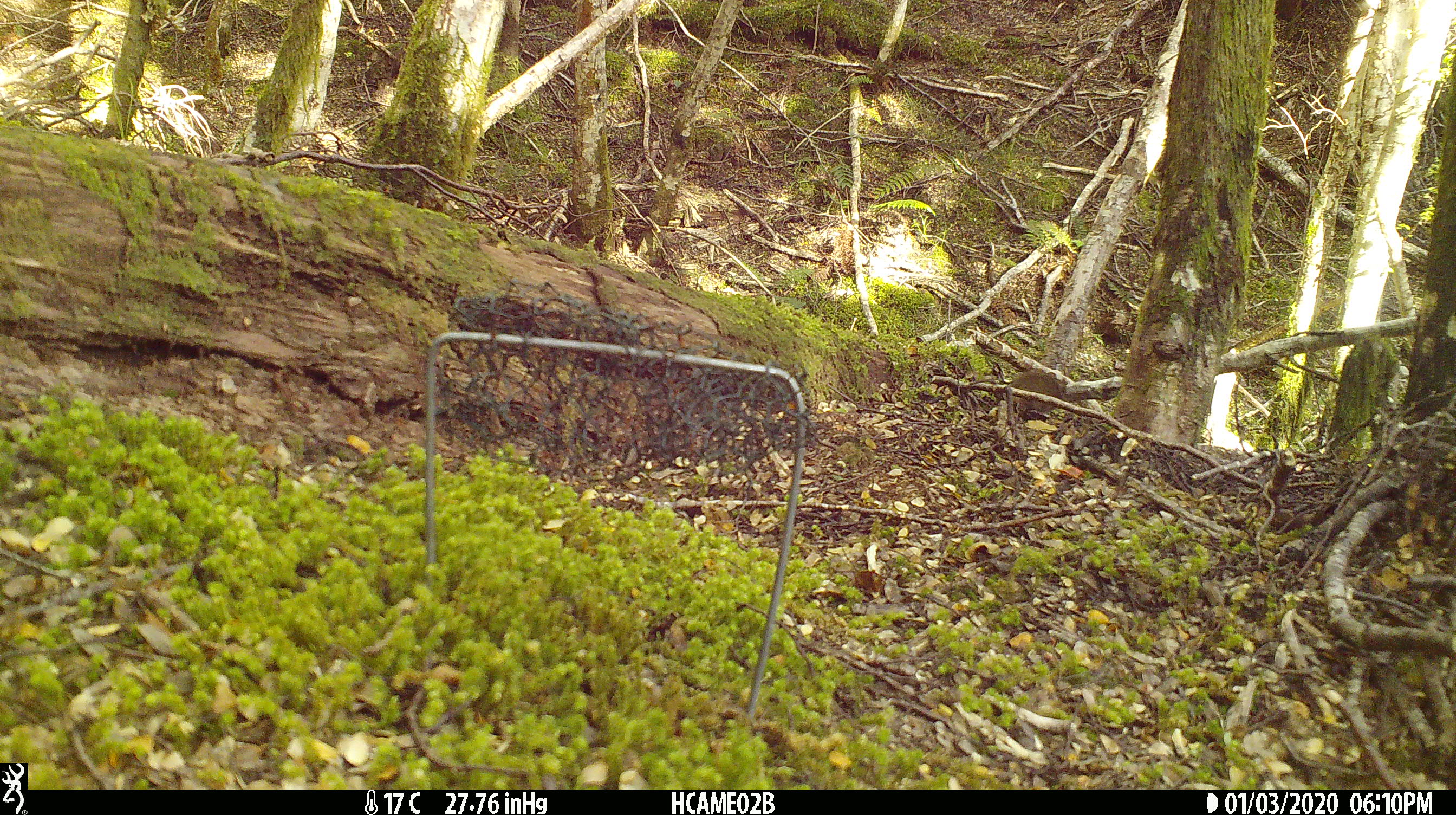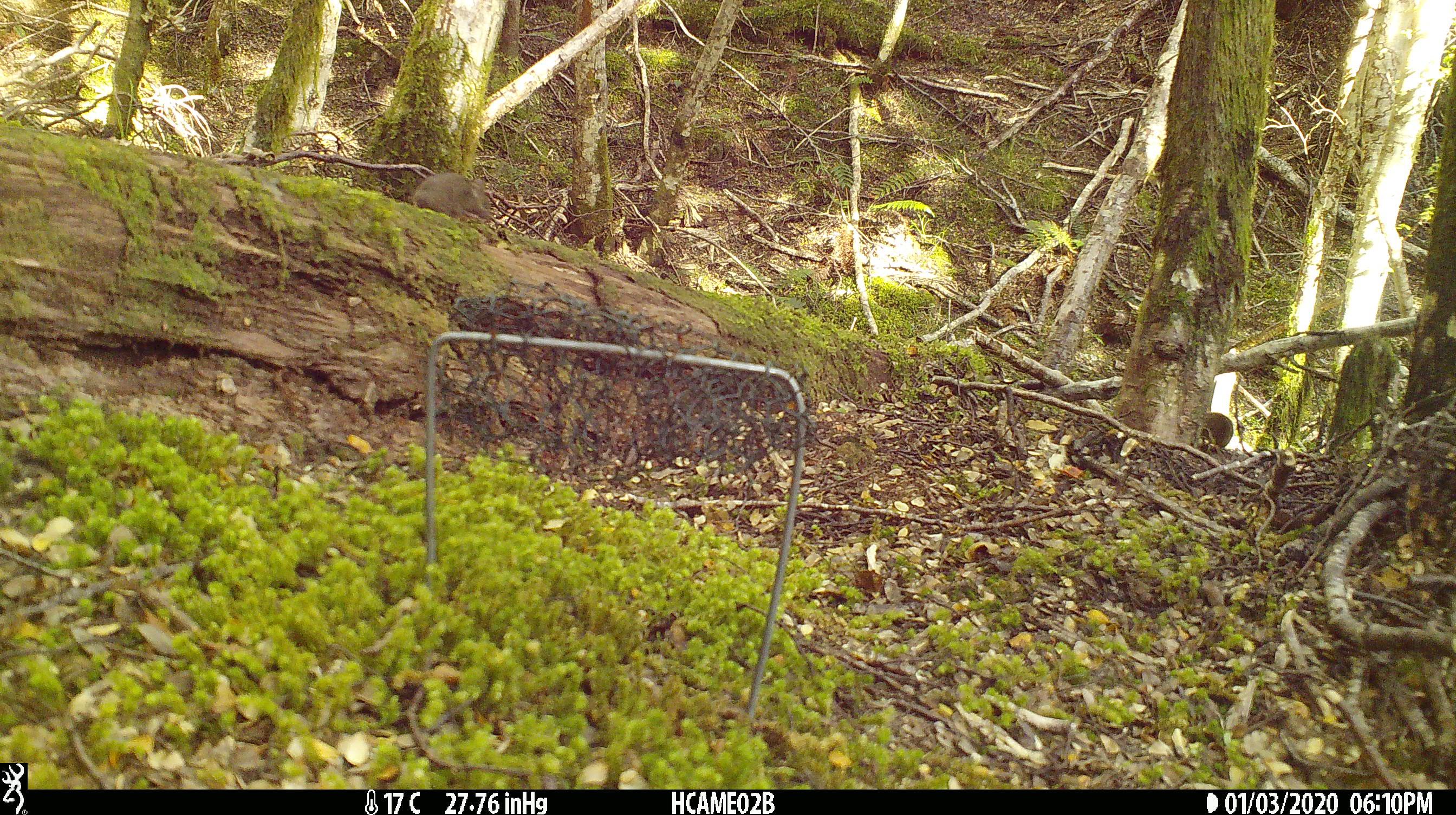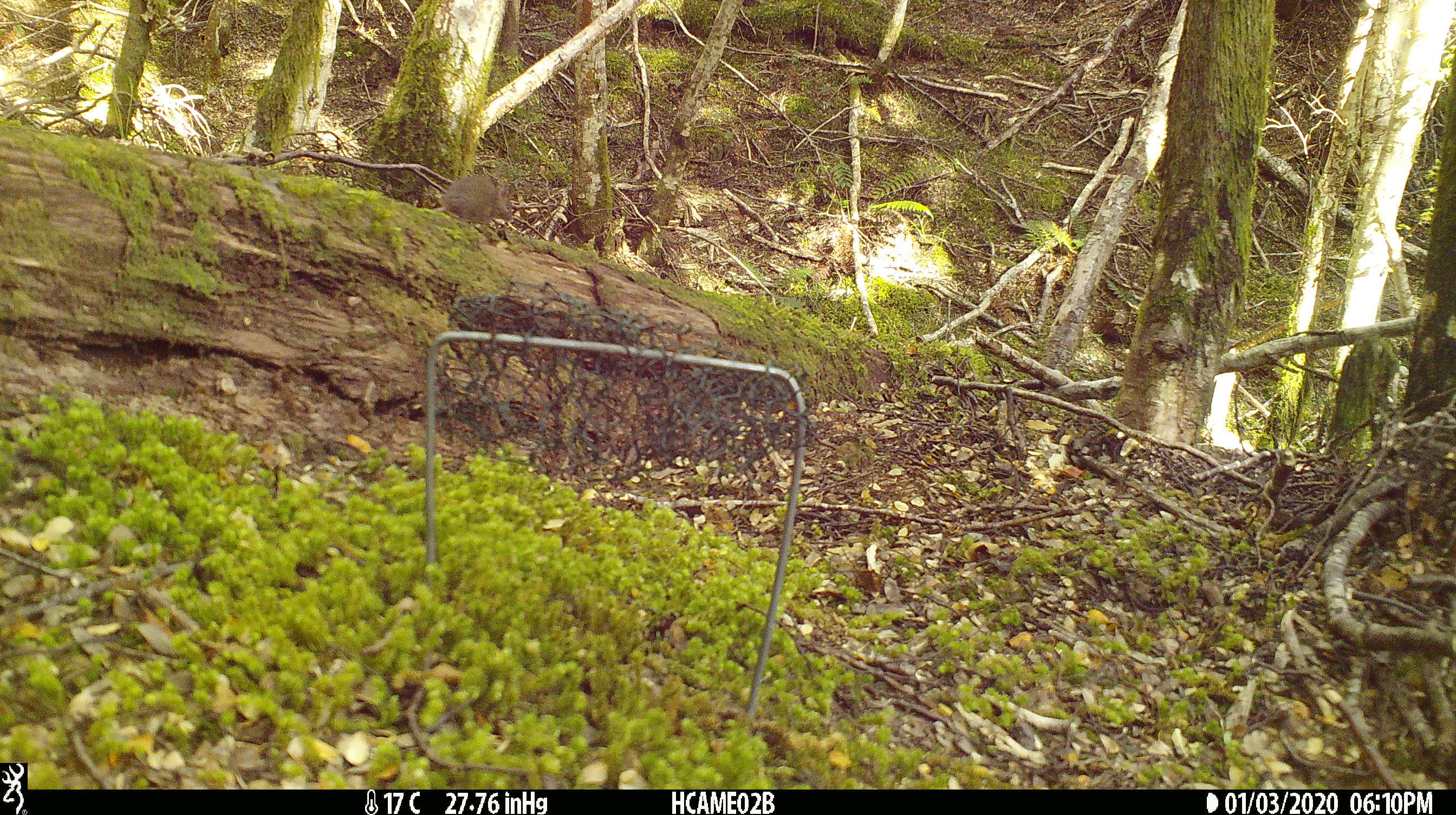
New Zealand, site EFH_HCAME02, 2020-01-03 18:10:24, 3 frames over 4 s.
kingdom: Animalia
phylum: Chordata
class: Mammalia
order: Rodentia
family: Muridae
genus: Mus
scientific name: Mus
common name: mouse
Mouse (Mus).